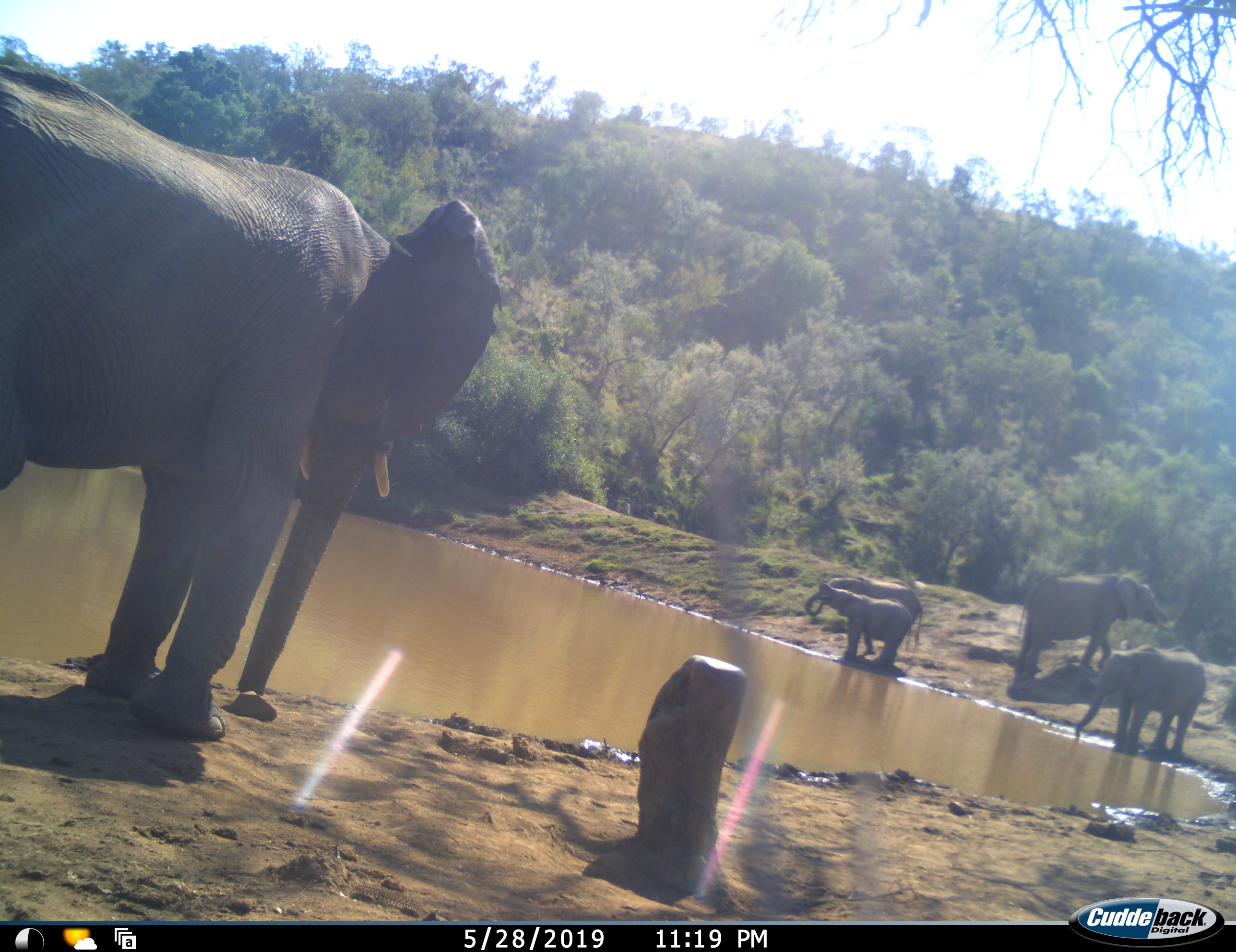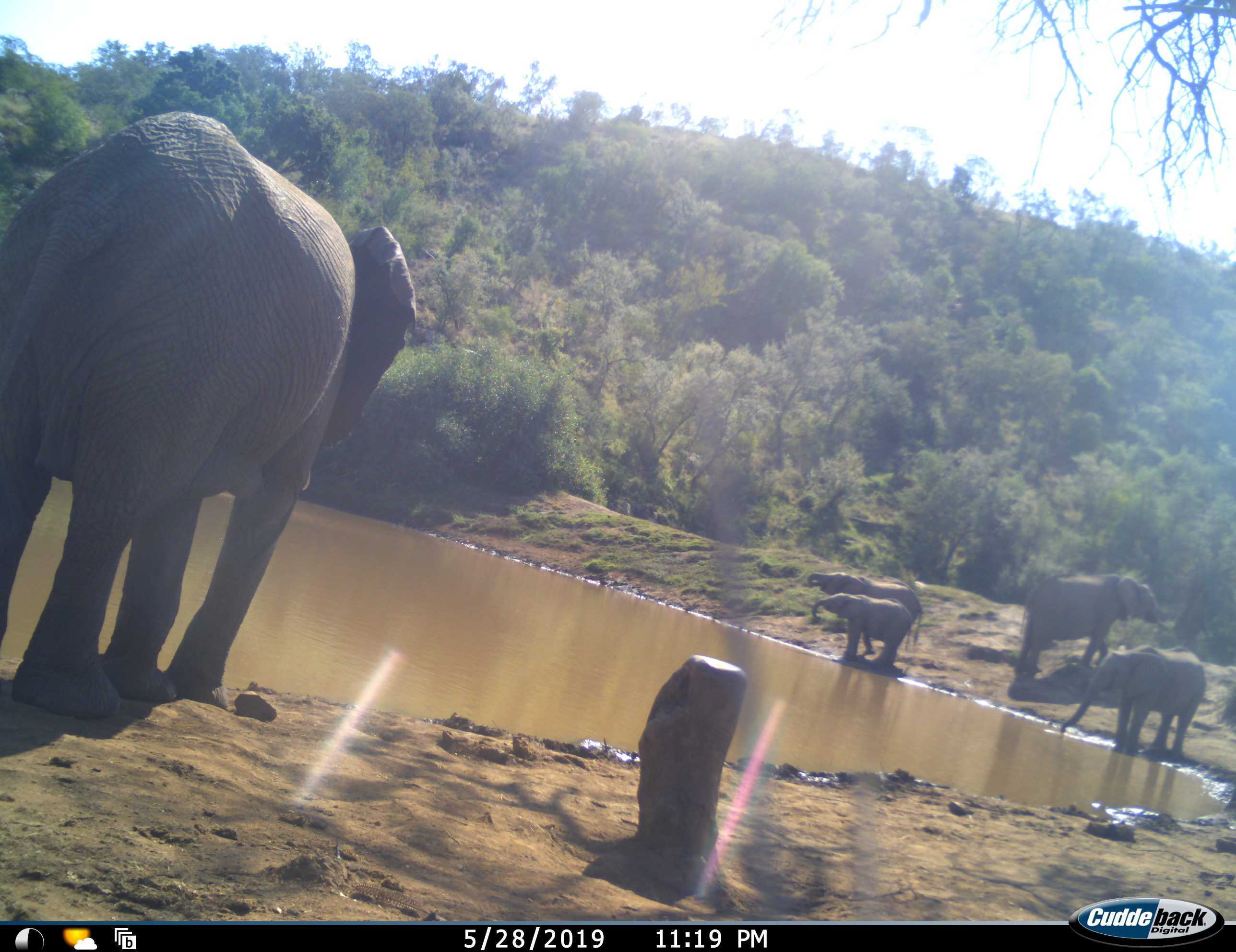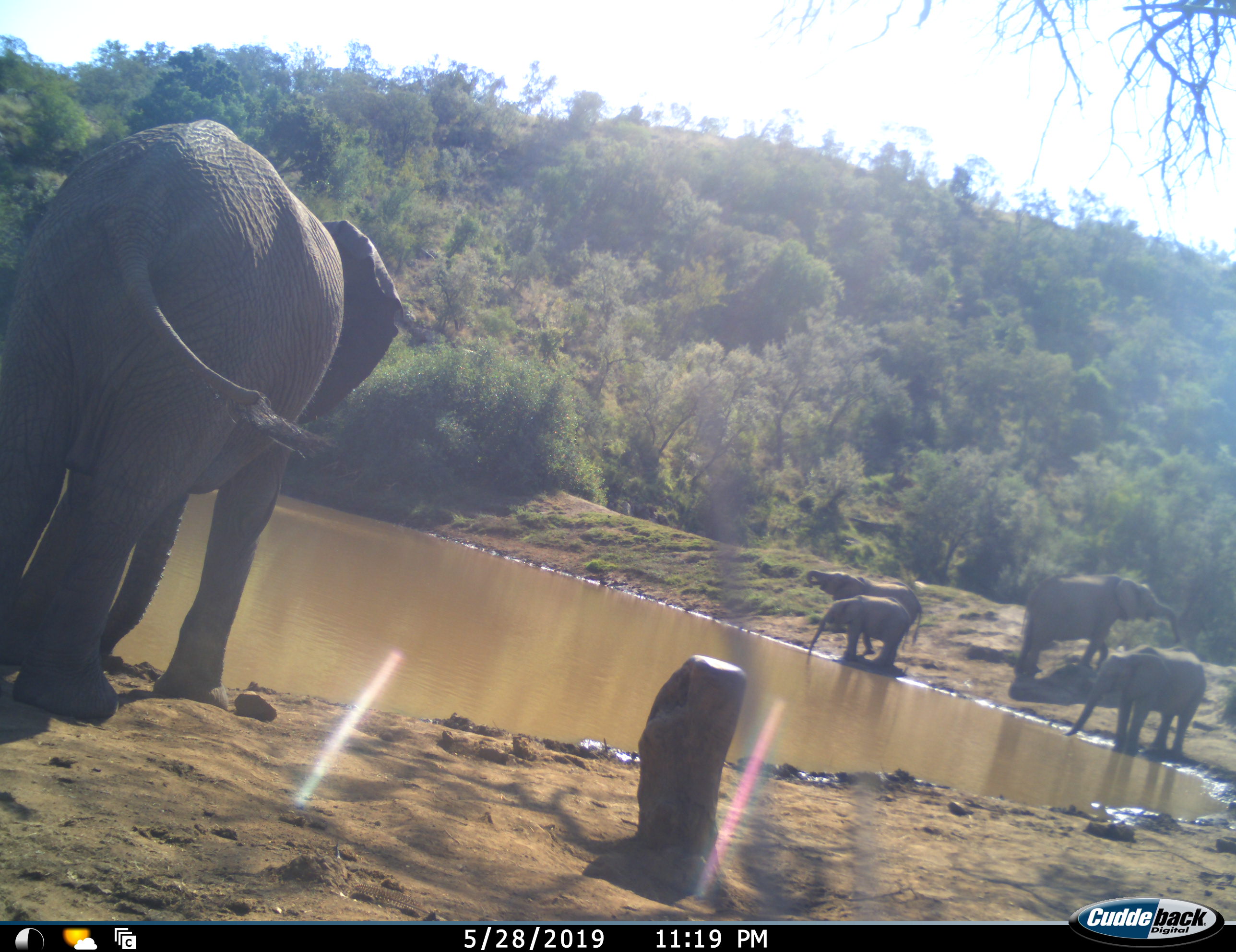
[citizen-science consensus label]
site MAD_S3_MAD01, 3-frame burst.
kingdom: Animalia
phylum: Chordata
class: Mammalia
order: Proboscidea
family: Elephantidae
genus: Loxodonta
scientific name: Loxodonta africana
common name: african bush elephant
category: elephant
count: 5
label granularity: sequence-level